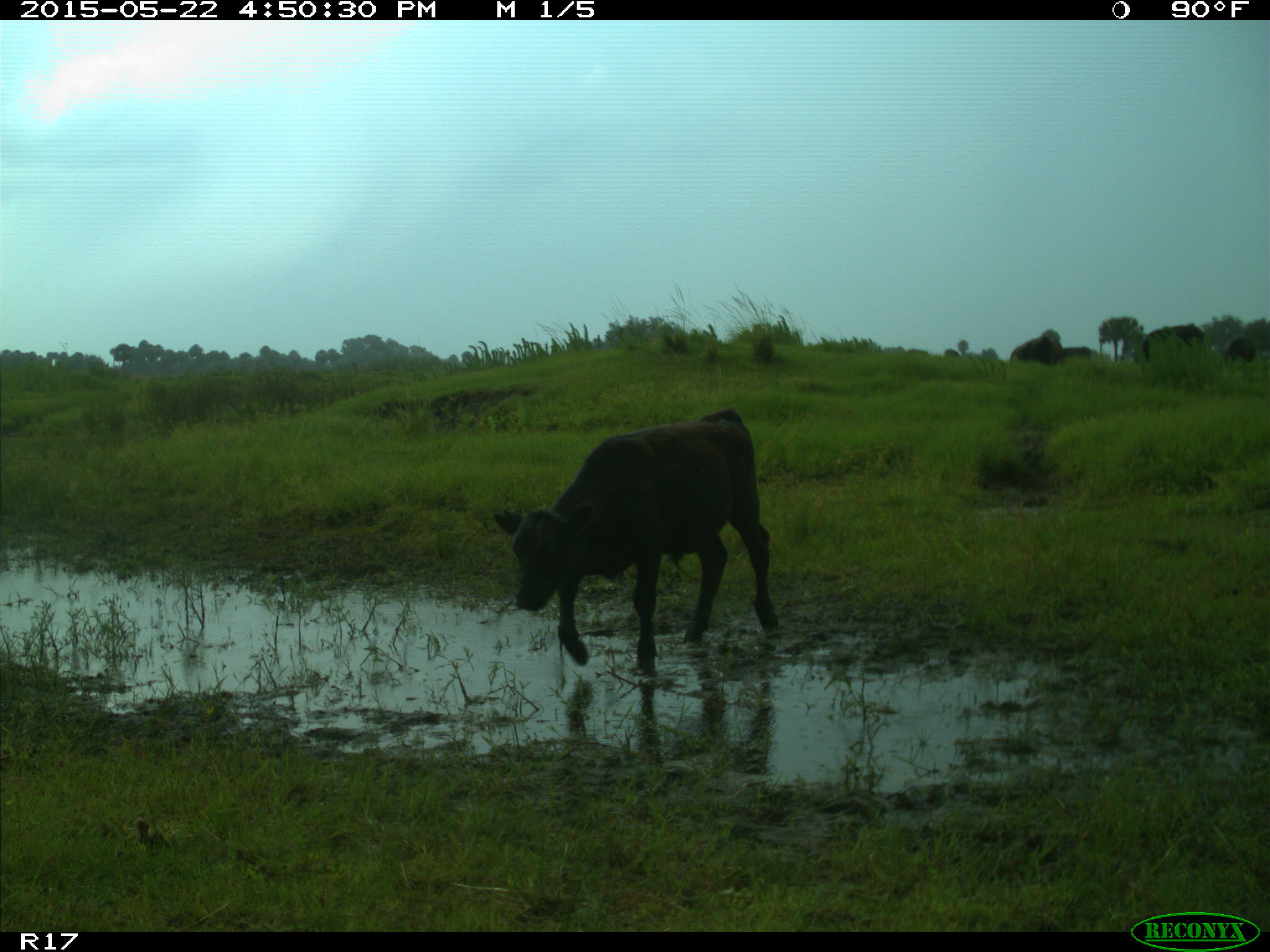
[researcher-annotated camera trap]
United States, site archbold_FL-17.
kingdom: Animalia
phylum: Chordata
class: Mammalia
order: Artiodactyla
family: Bovidae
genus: Bos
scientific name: Bos taurus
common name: domestic cow